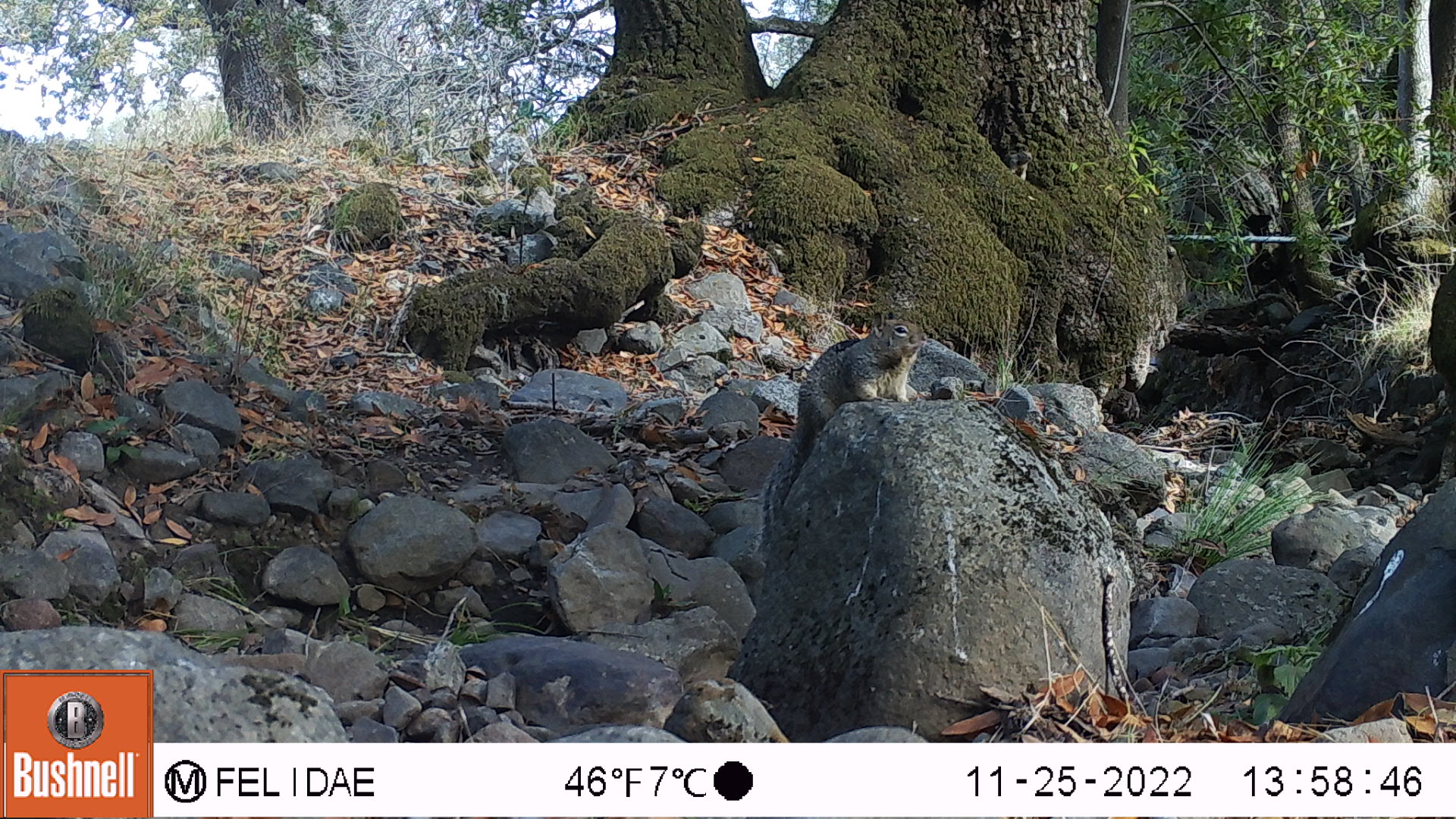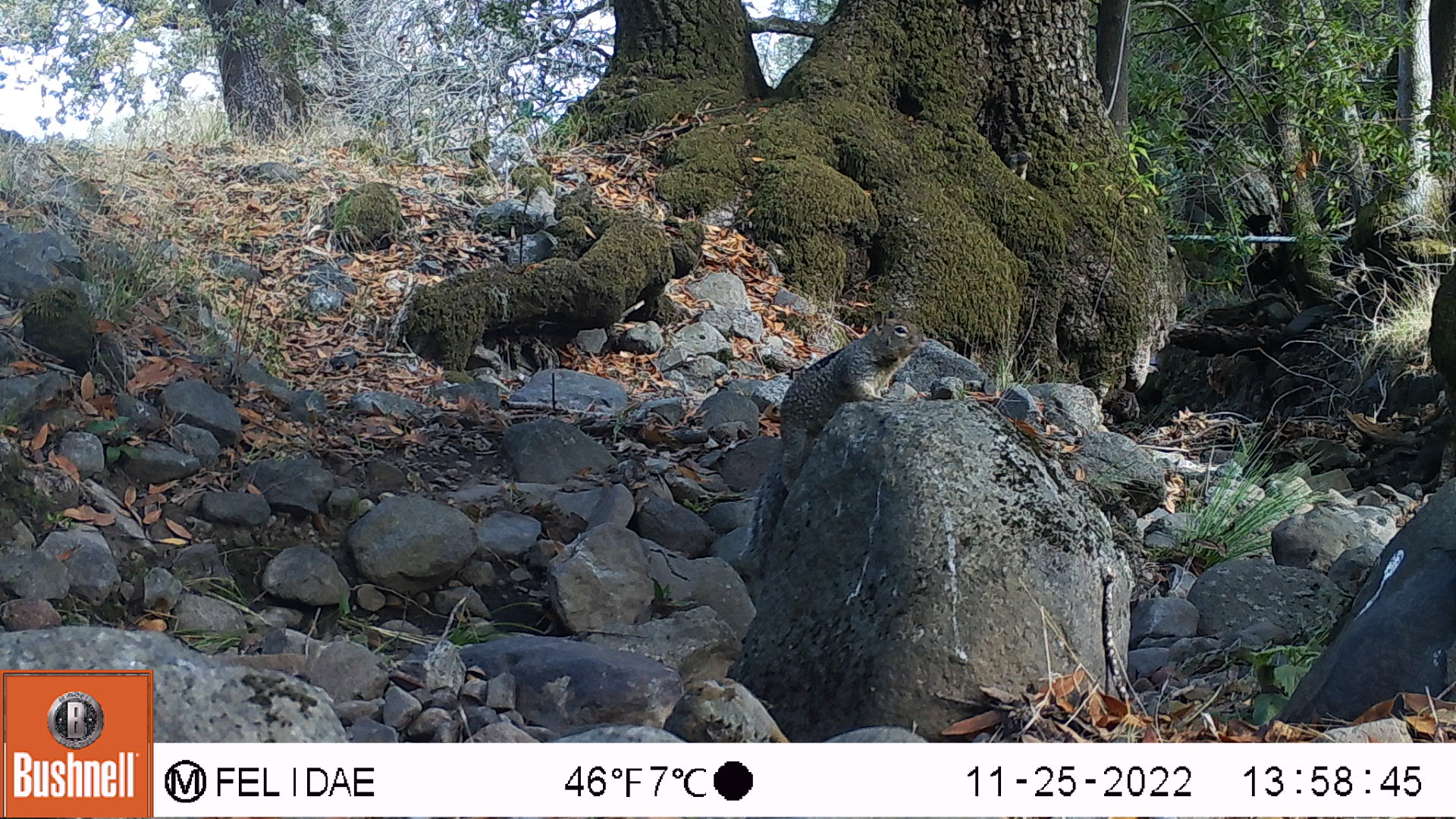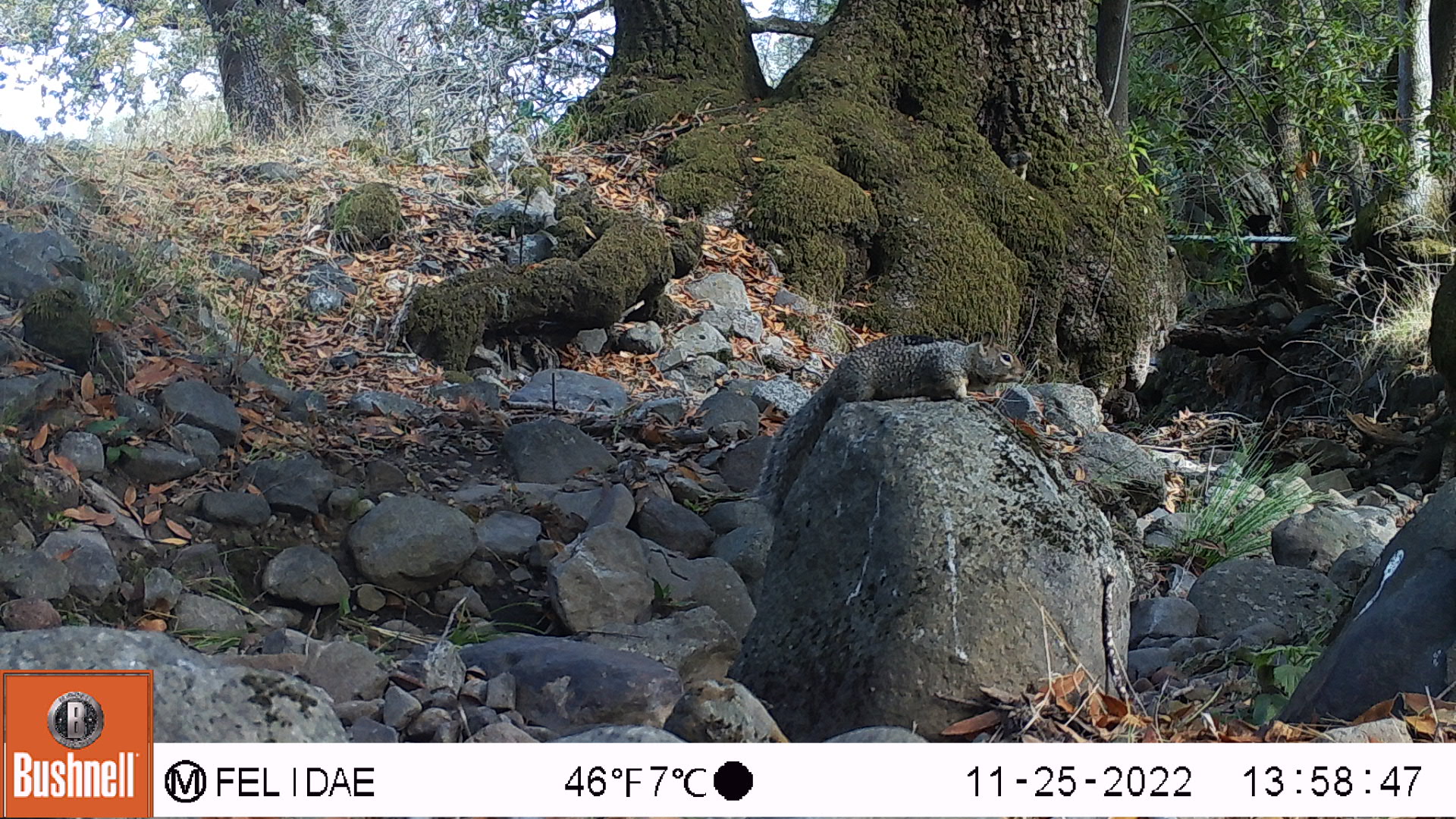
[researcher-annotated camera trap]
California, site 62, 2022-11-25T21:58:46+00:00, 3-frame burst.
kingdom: Animalia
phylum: Chordata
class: Mammalia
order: Rodentia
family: Sciuridae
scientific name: Sciuridae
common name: squirrel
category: unknown squirrel